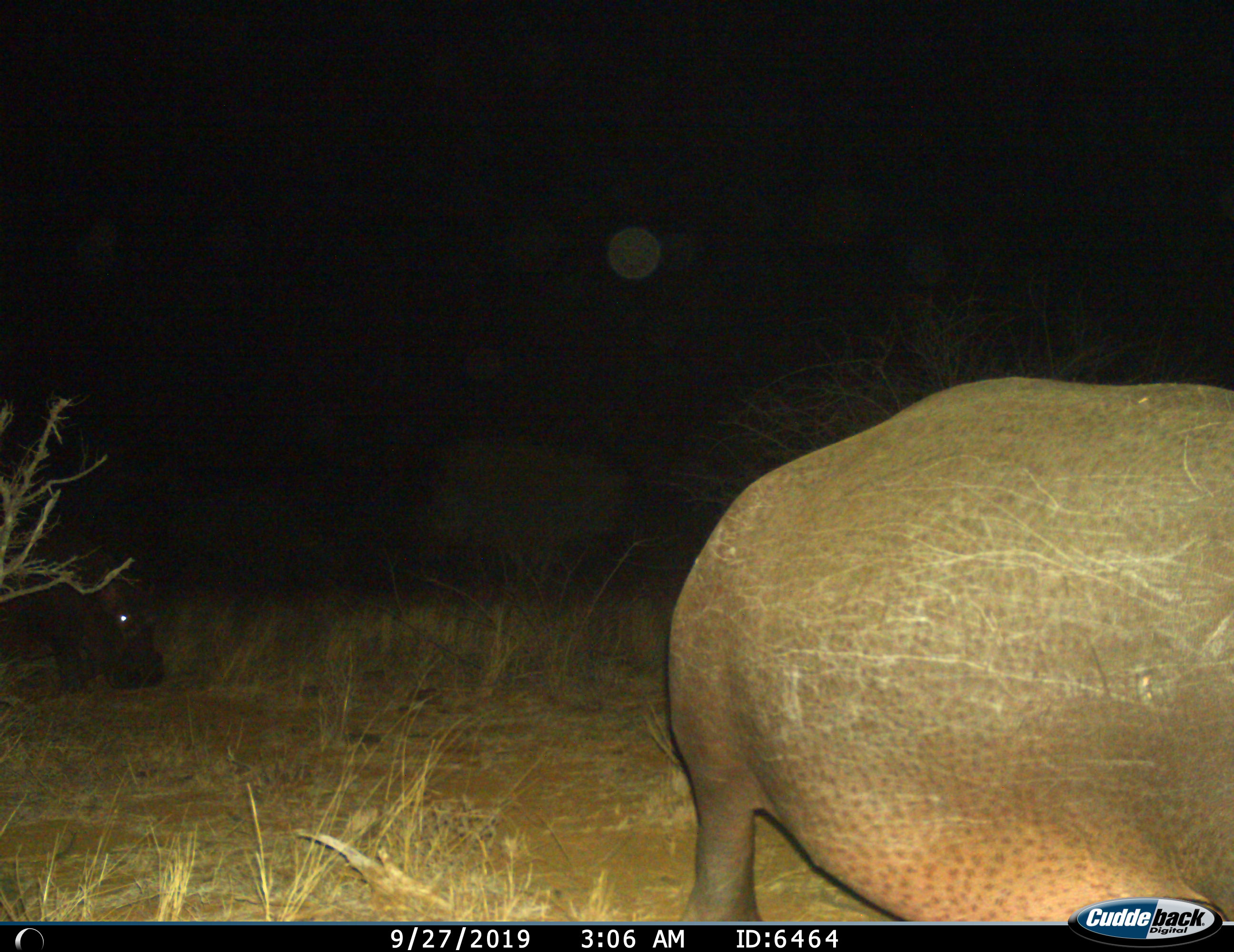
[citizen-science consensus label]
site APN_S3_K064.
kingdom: Animalia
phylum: Chordata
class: Mammalia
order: Artiodactyla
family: Hippopotamidae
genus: Hippopotamus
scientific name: Hippopotamus amphibius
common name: hippopotamus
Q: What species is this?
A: Hippopotamus (Hippopotamus amphibius).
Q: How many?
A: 2.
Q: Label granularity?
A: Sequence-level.